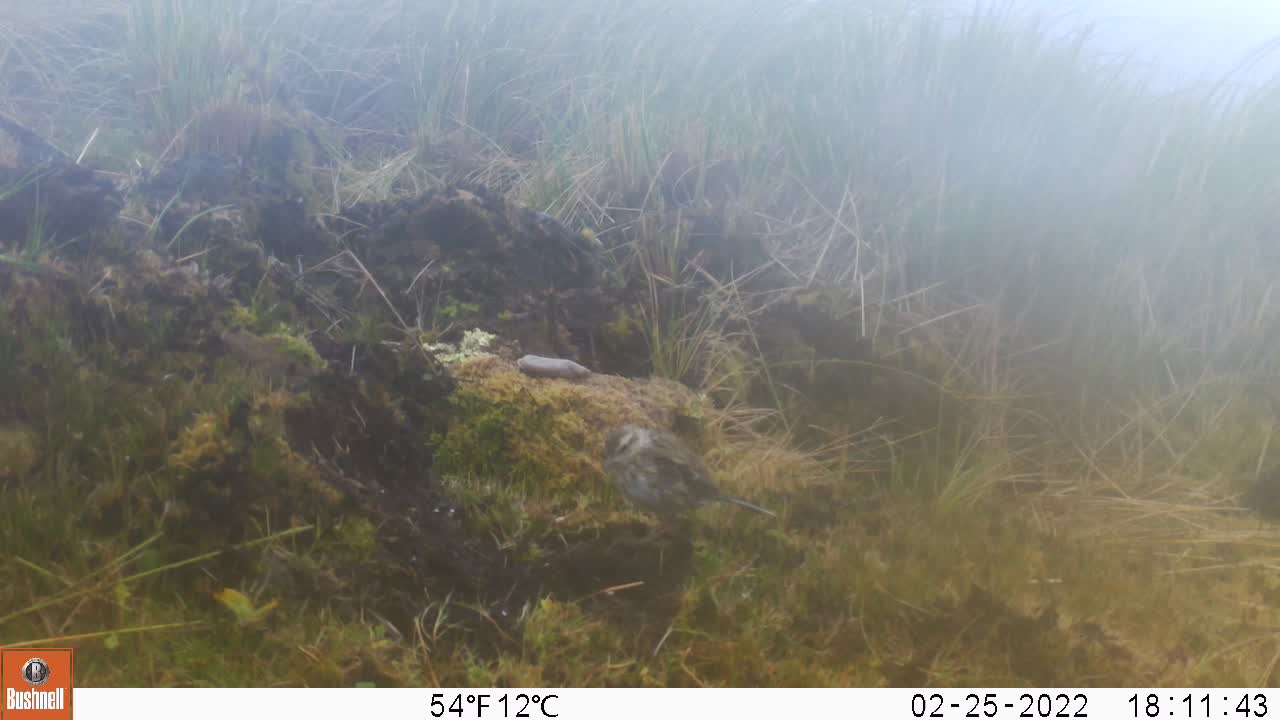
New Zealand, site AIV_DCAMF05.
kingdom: Animalia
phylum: Chordata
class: Aves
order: Passeriformes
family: Motacillidae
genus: Anthus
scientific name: Anthus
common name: pipit